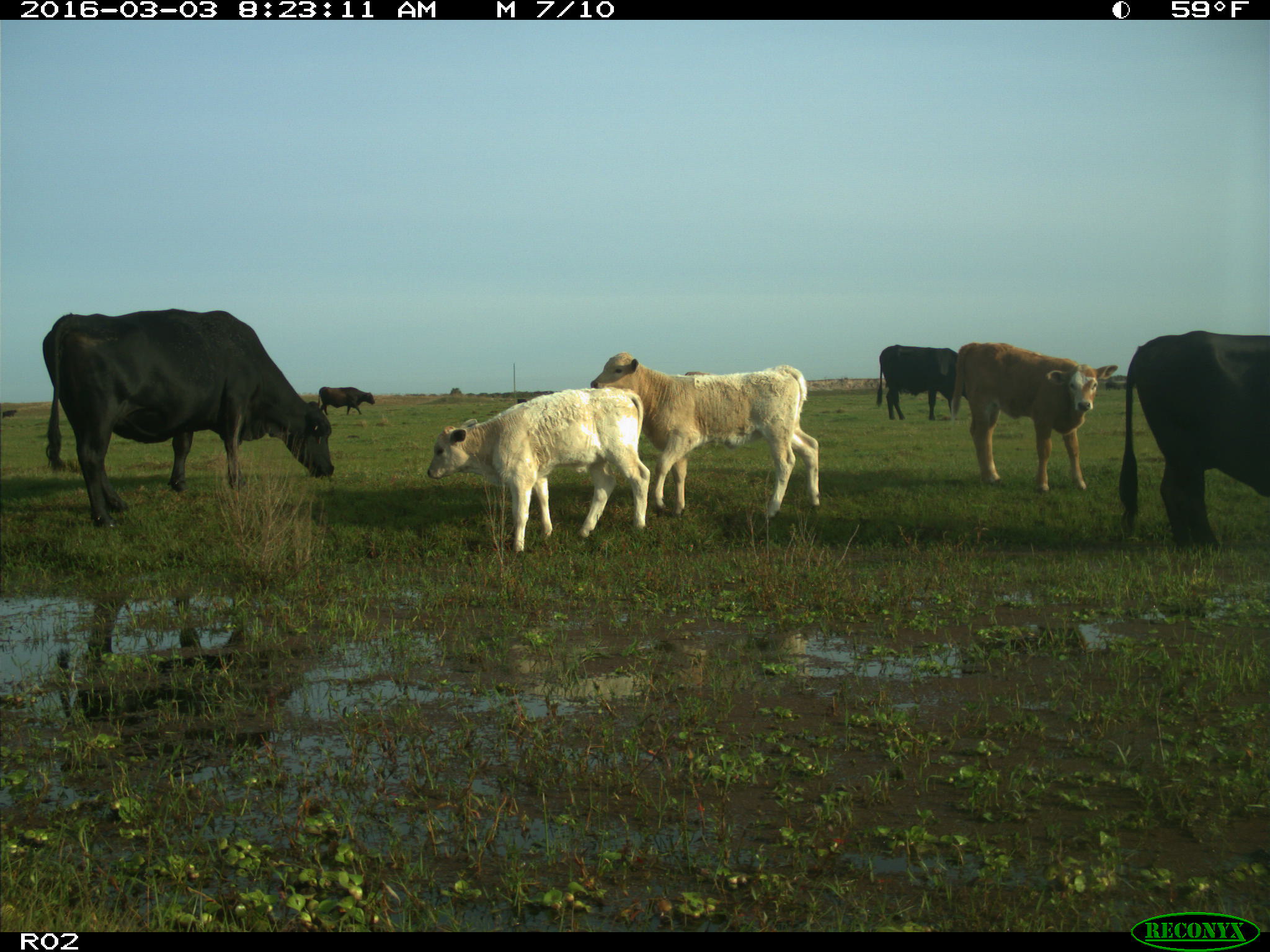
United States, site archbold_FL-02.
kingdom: Animalia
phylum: Chordata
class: Mammalia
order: Artiodactyla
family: Bovidae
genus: Bos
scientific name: Bos taurus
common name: domestic cow